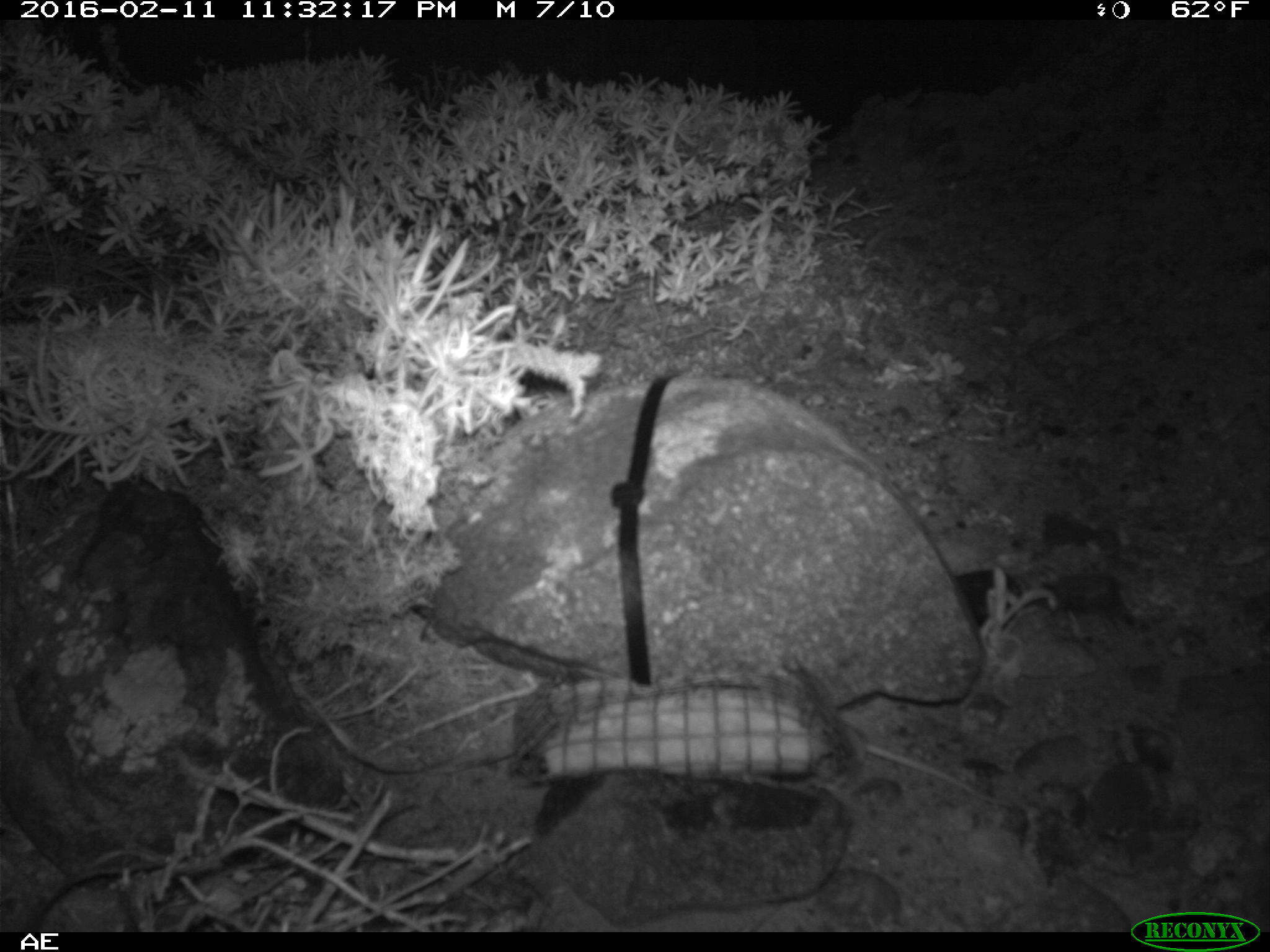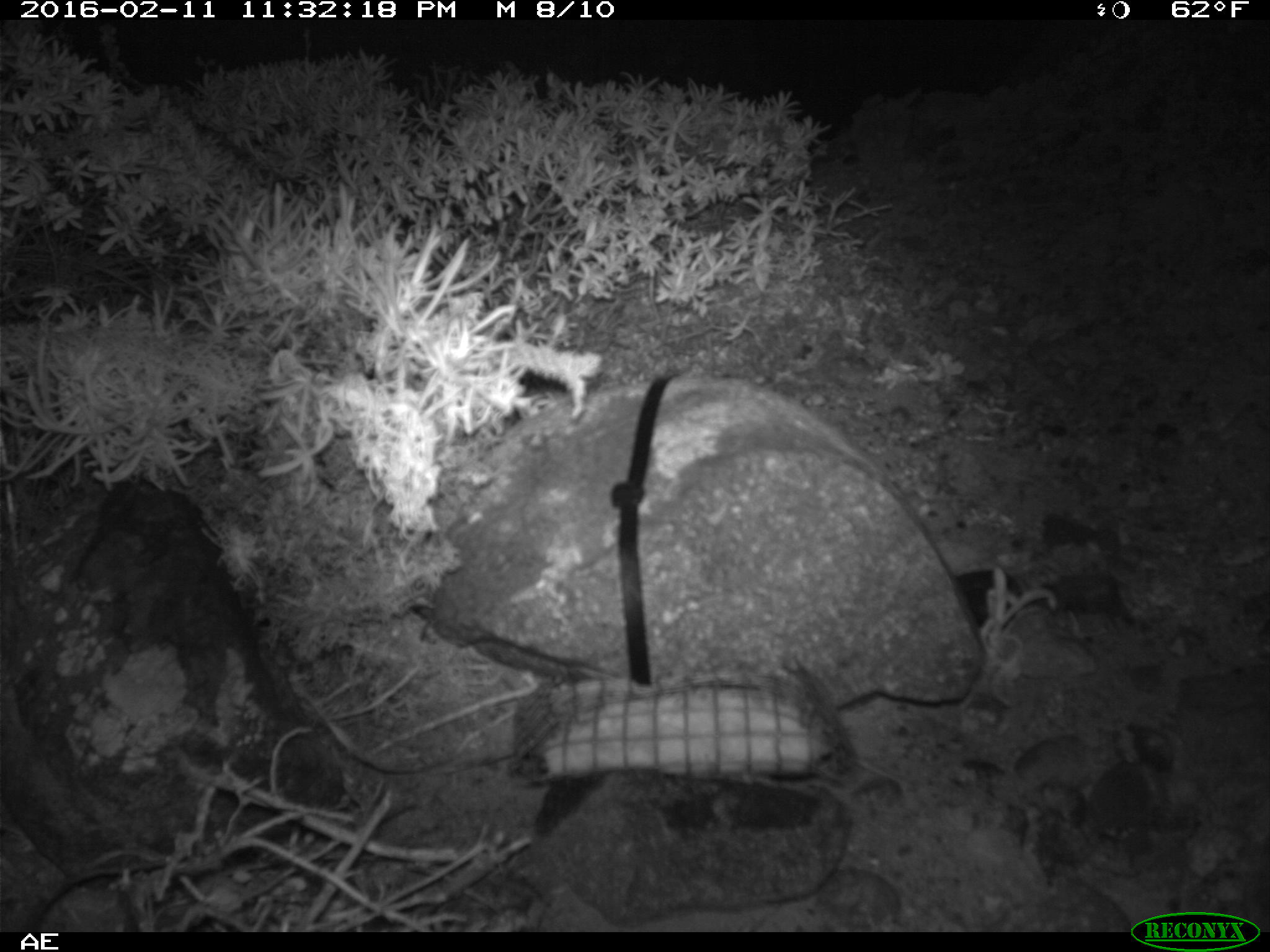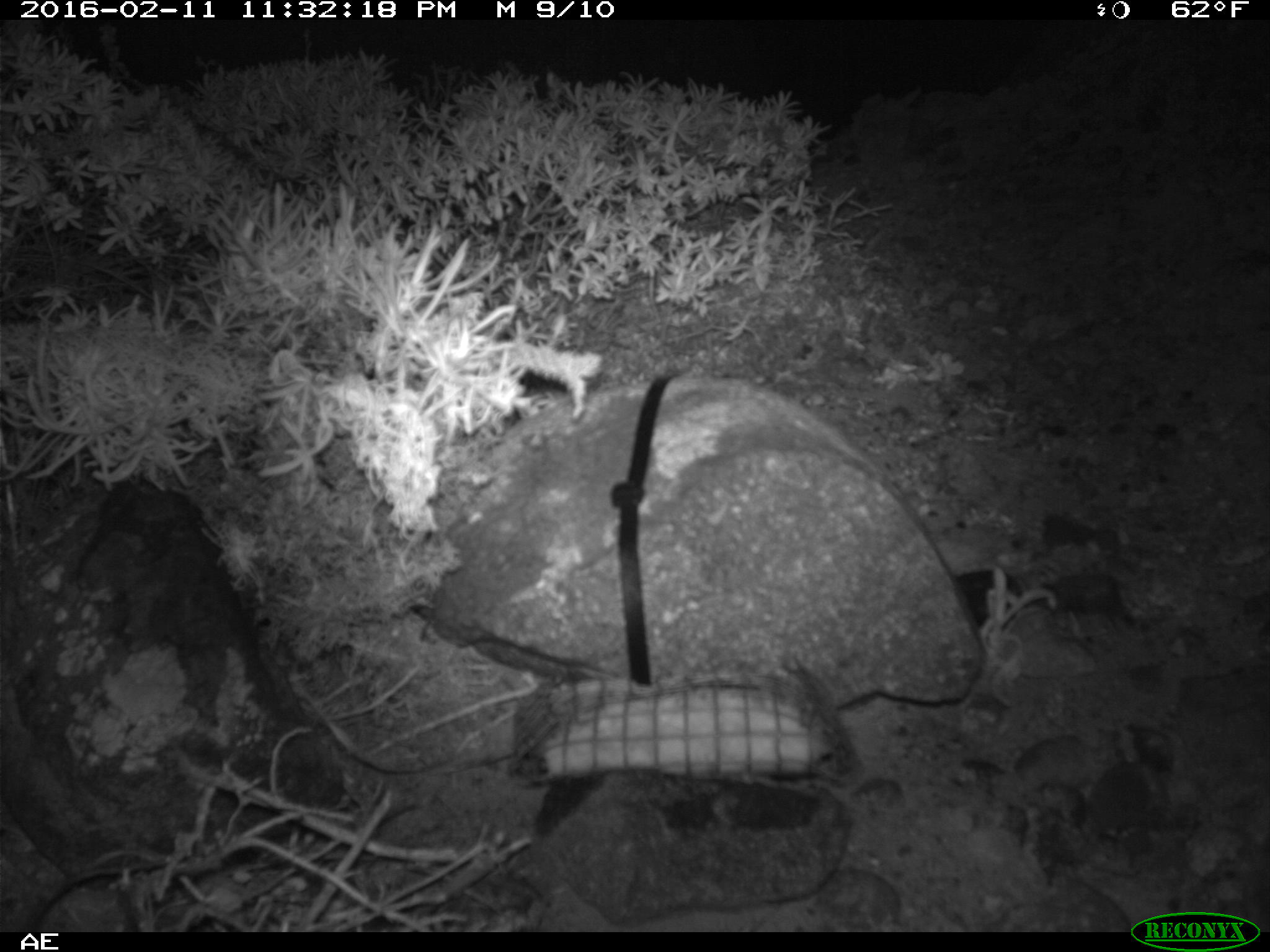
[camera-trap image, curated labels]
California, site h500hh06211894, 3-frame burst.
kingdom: Animalia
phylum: Chordata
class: Mammalia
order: Rodentia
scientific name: Rodentia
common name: rodent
Rodent (Rodentia).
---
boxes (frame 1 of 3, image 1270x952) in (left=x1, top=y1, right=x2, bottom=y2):
rodent: (left=865, top=725, right=1116, bottom=811)